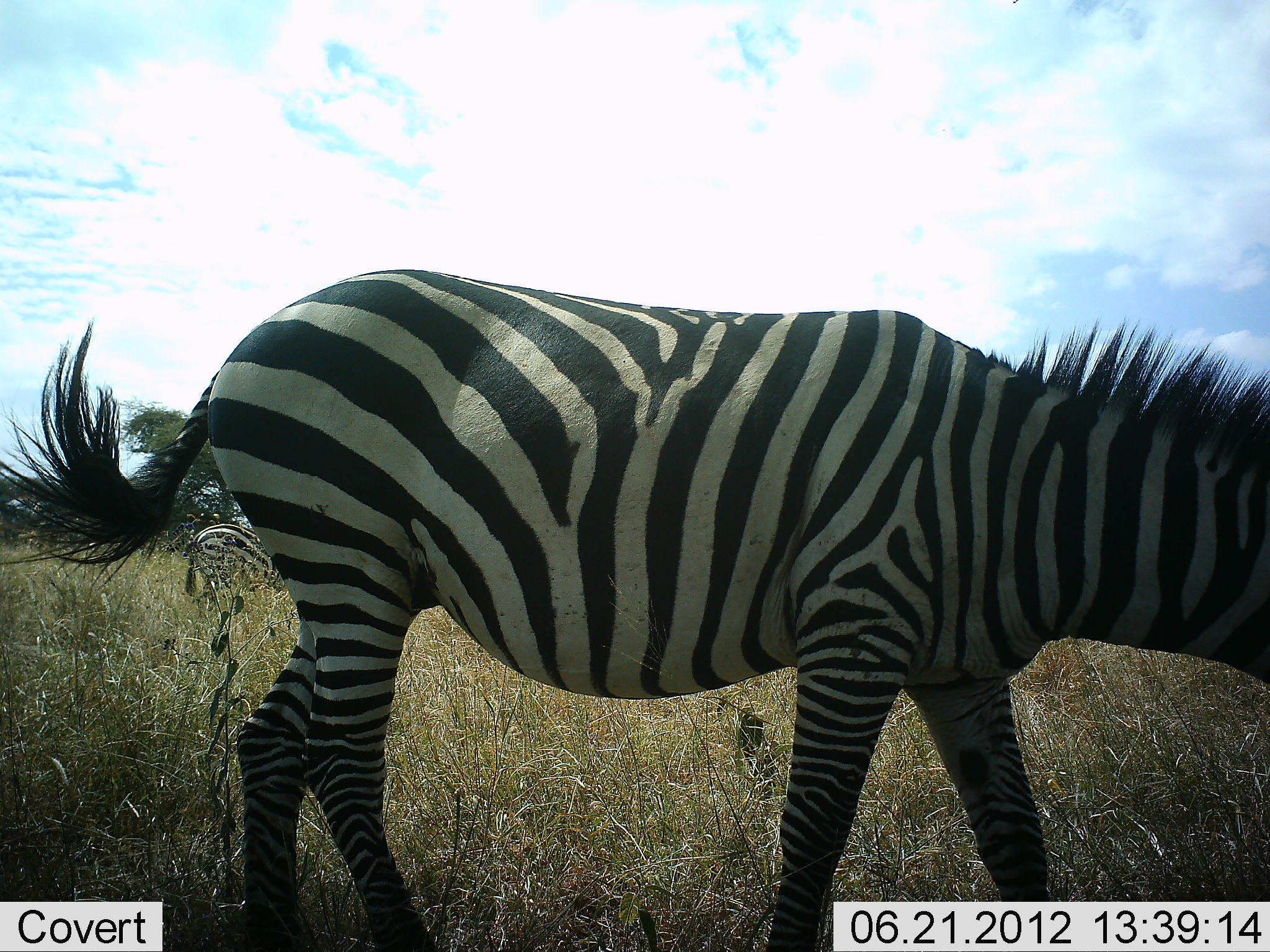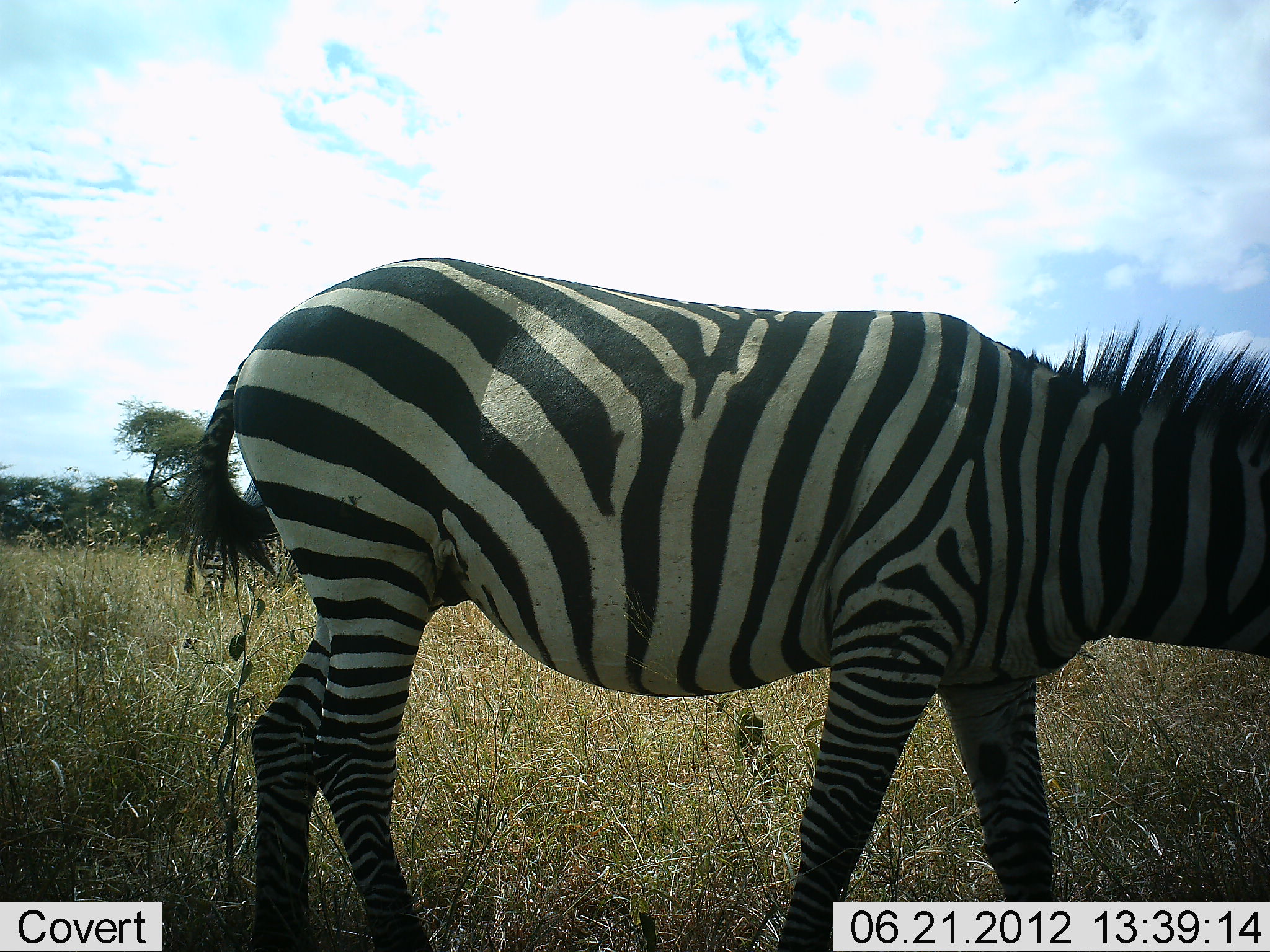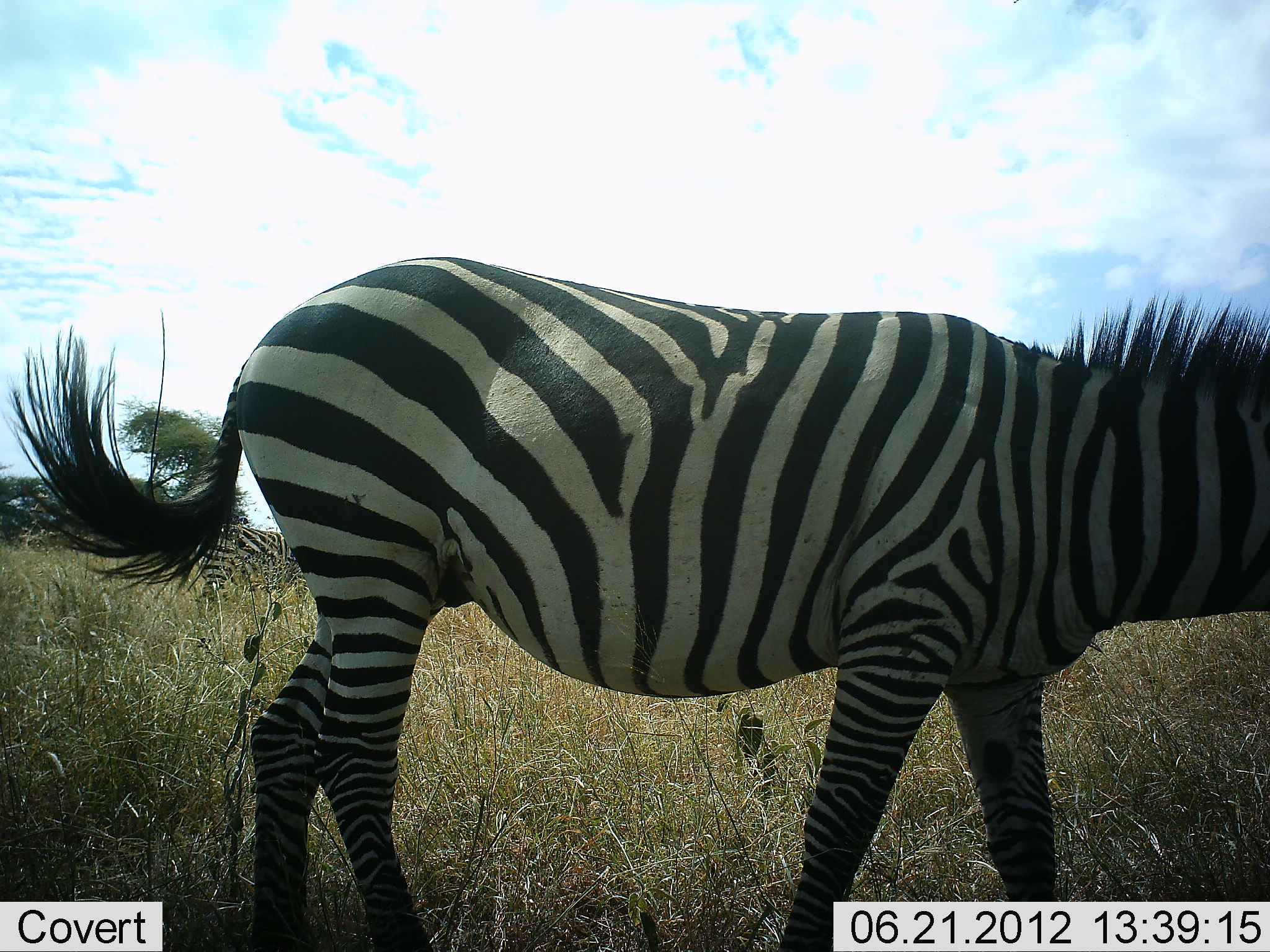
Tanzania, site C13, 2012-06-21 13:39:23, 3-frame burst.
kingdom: Animalia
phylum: Chordata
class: Mammalia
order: Perissodactyla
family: Equidae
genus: Equus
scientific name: Equus quagga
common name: plains zebra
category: zebra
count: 2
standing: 80%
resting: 0%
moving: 20%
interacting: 0%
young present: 0%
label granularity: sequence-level